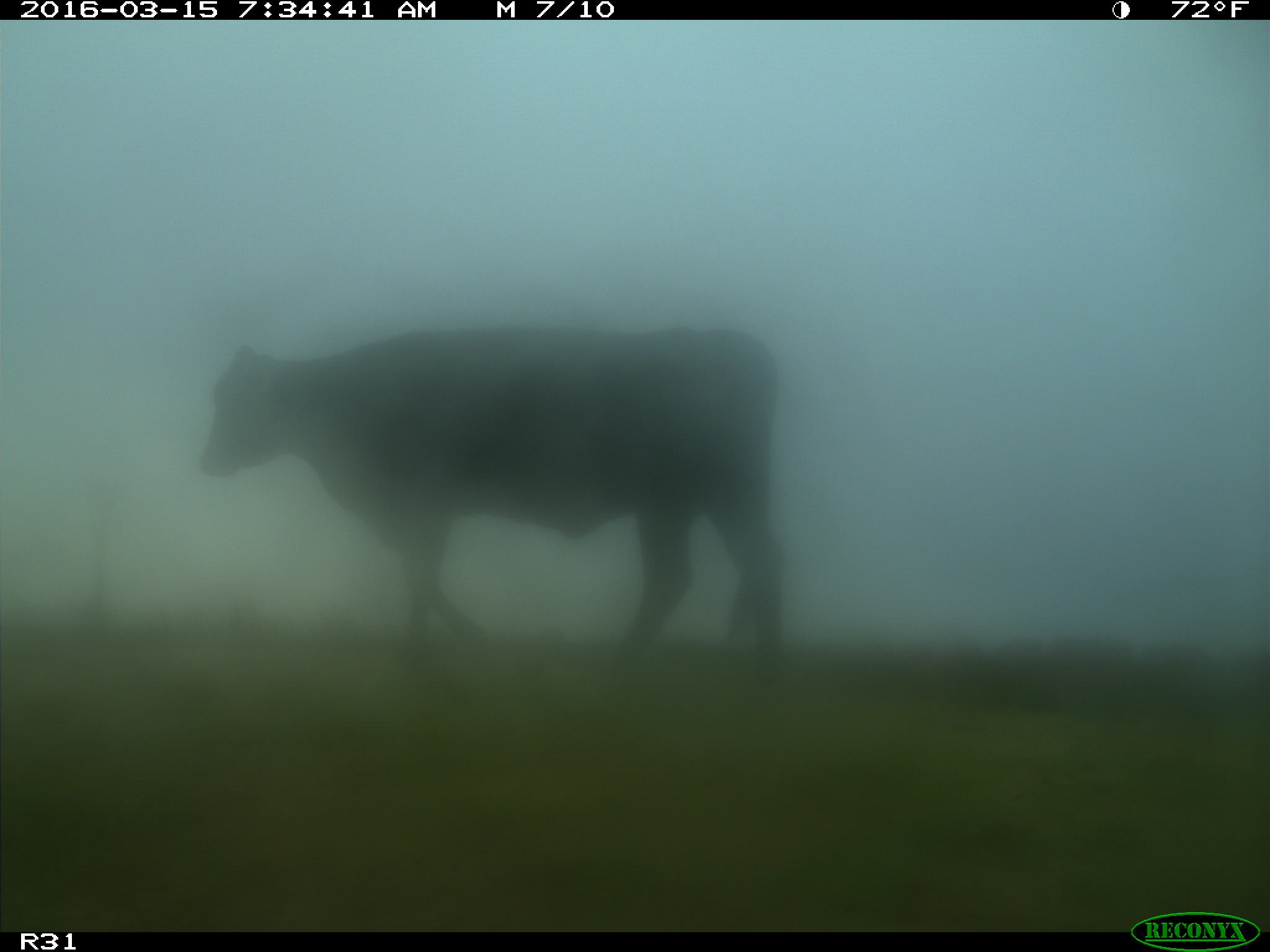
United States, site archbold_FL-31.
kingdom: Animalia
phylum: Chordata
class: Mammalia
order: Artiodactyla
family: Bovidae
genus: Bos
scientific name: Bos taurus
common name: domestic cow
Bos taurus (domestic cow).